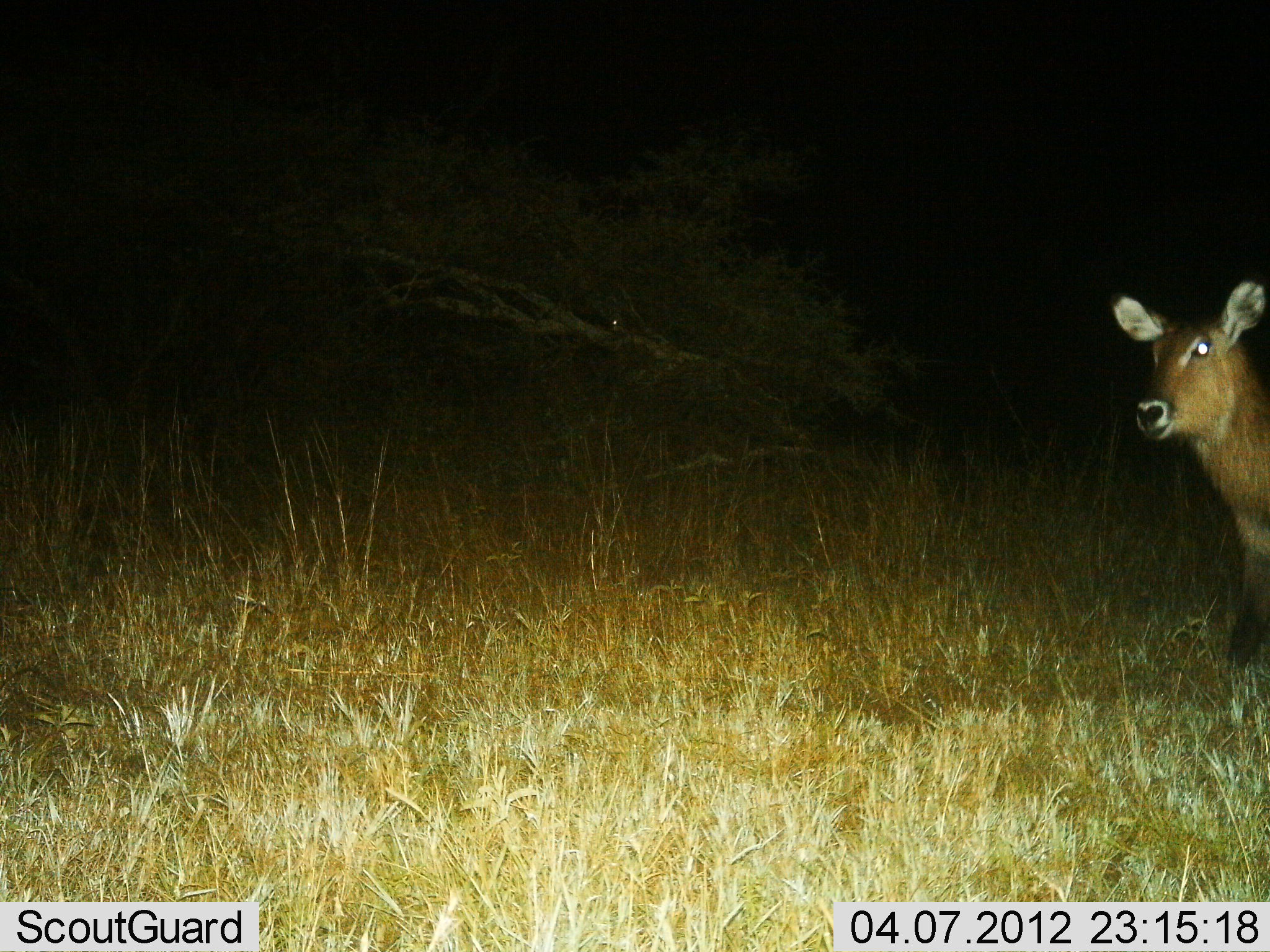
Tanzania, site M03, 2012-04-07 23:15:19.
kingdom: Animalia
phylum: Chordata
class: Mammalia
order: Artiodactyla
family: Bovidae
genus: Kobus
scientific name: Kobus ellipsiprymnus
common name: waterbuck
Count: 1.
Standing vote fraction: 100%.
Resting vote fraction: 0%.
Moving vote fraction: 0%.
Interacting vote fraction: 0%.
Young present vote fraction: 0%.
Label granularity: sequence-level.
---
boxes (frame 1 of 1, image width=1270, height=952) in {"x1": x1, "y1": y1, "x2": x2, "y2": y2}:
animal: {"x1": 1111, "y1": 276, "x2": 1270, "y2": 682}